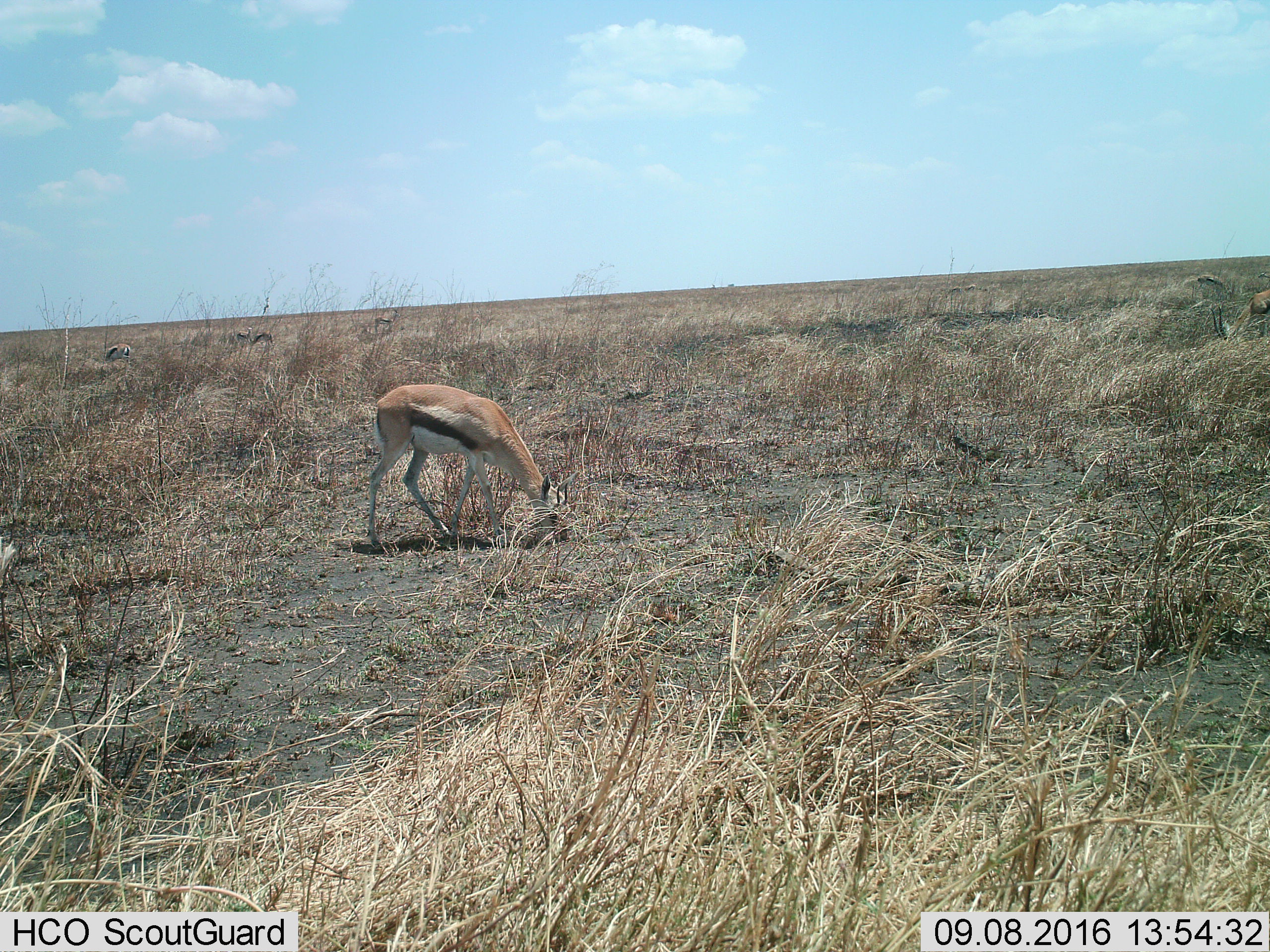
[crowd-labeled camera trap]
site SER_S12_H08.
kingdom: Animalia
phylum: Chordata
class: Mammalia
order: Artiodactyla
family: Bovidae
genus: Eudorcas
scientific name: Eudorcas thomsonii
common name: thomson's gazelle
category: gazellethomsons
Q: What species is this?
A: Gazellethomsons (thomson's gazelle) (Eudorcas thomsonii).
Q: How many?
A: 7.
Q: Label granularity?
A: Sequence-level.